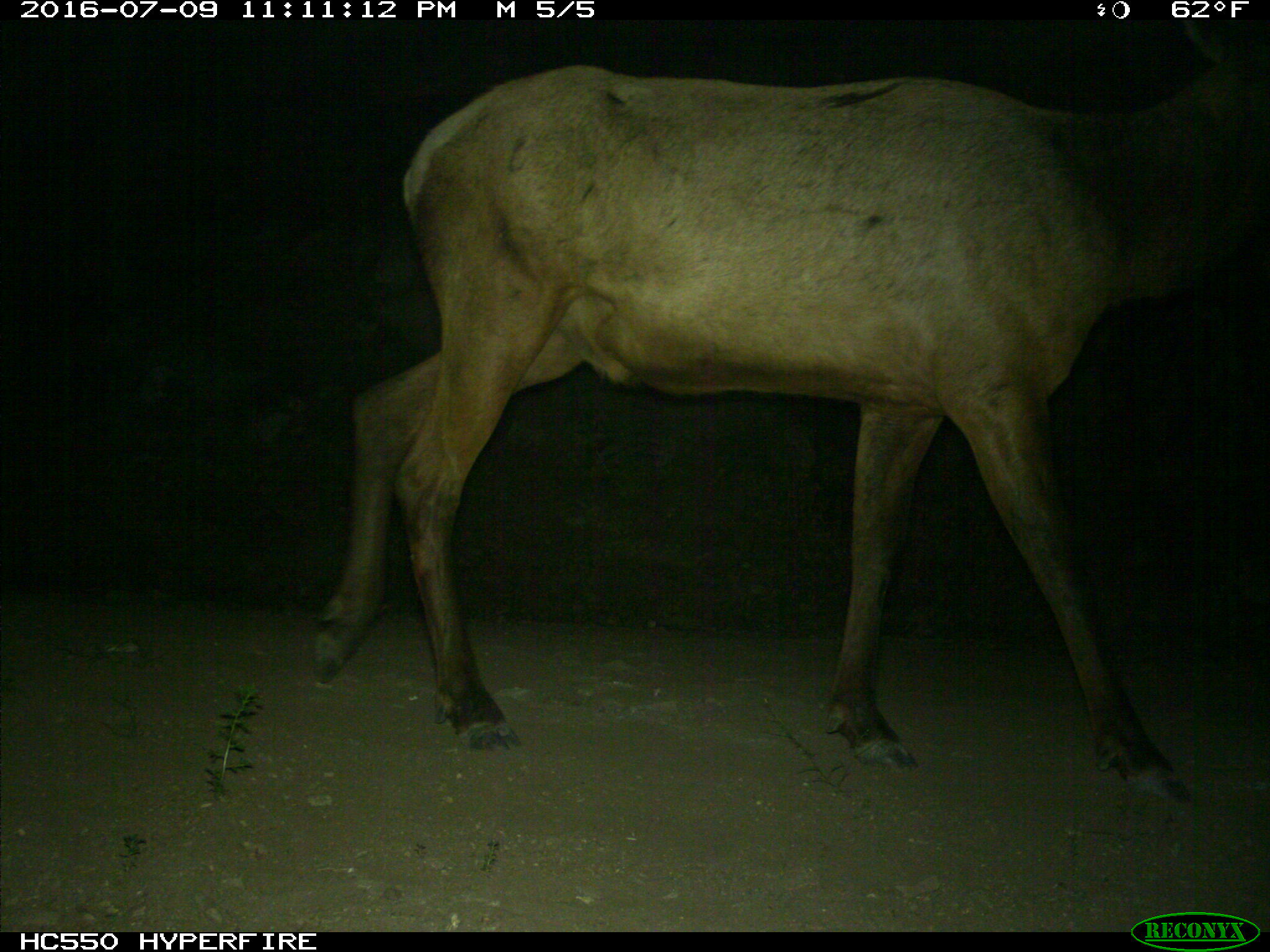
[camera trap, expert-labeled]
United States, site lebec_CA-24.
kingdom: Animalia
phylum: Chordata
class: Mammalia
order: Artiodactyla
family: Cervidae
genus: Cervus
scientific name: Cervus canadensis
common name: elk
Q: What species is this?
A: Cervus canadensis (elk).